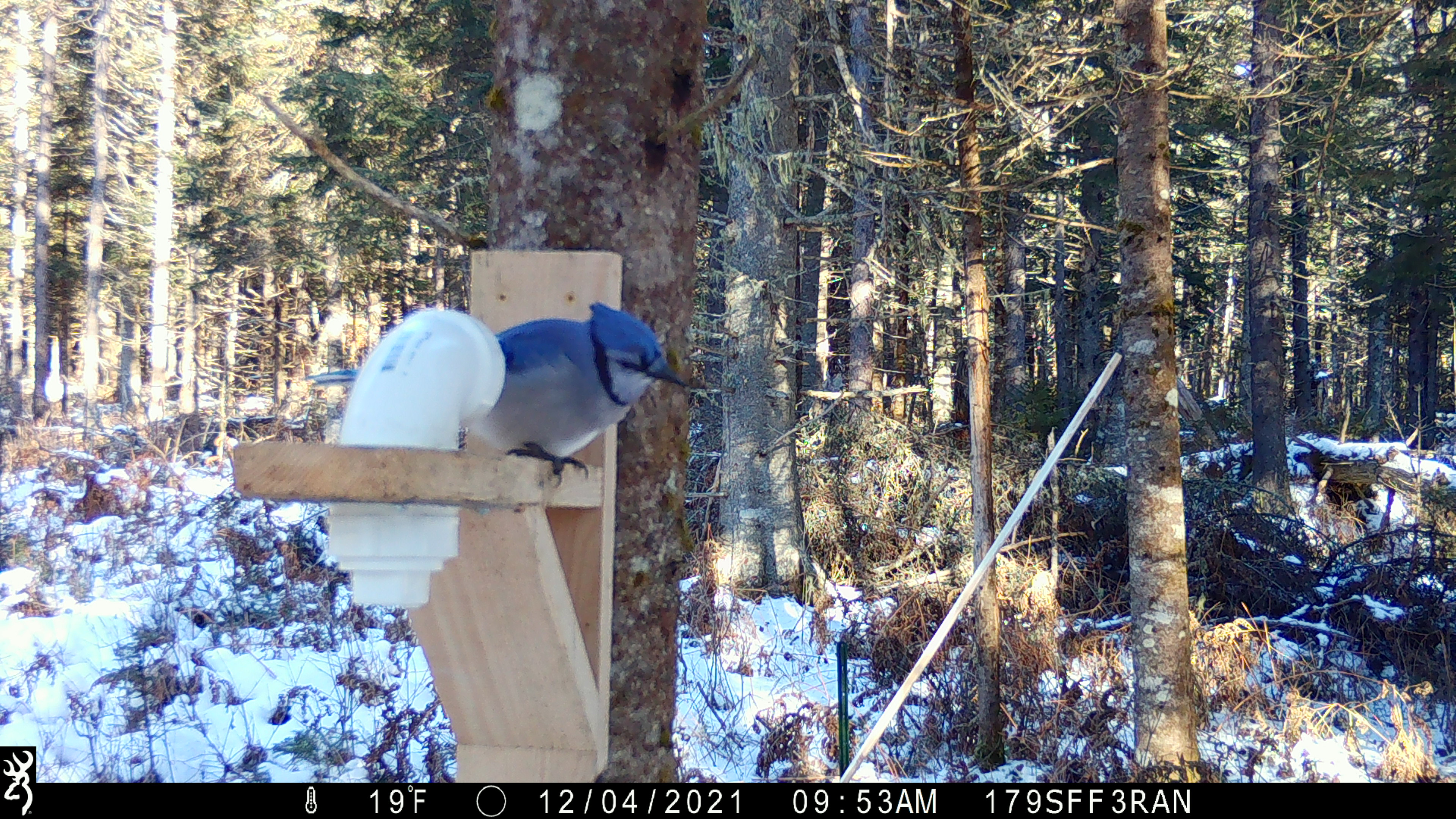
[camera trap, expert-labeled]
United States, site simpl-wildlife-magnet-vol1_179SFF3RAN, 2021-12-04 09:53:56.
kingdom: Animalia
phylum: Chordata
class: Aves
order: Passeriformes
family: Corvidae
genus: Cyanocitta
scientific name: Cyanocitta cristata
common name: blue jay